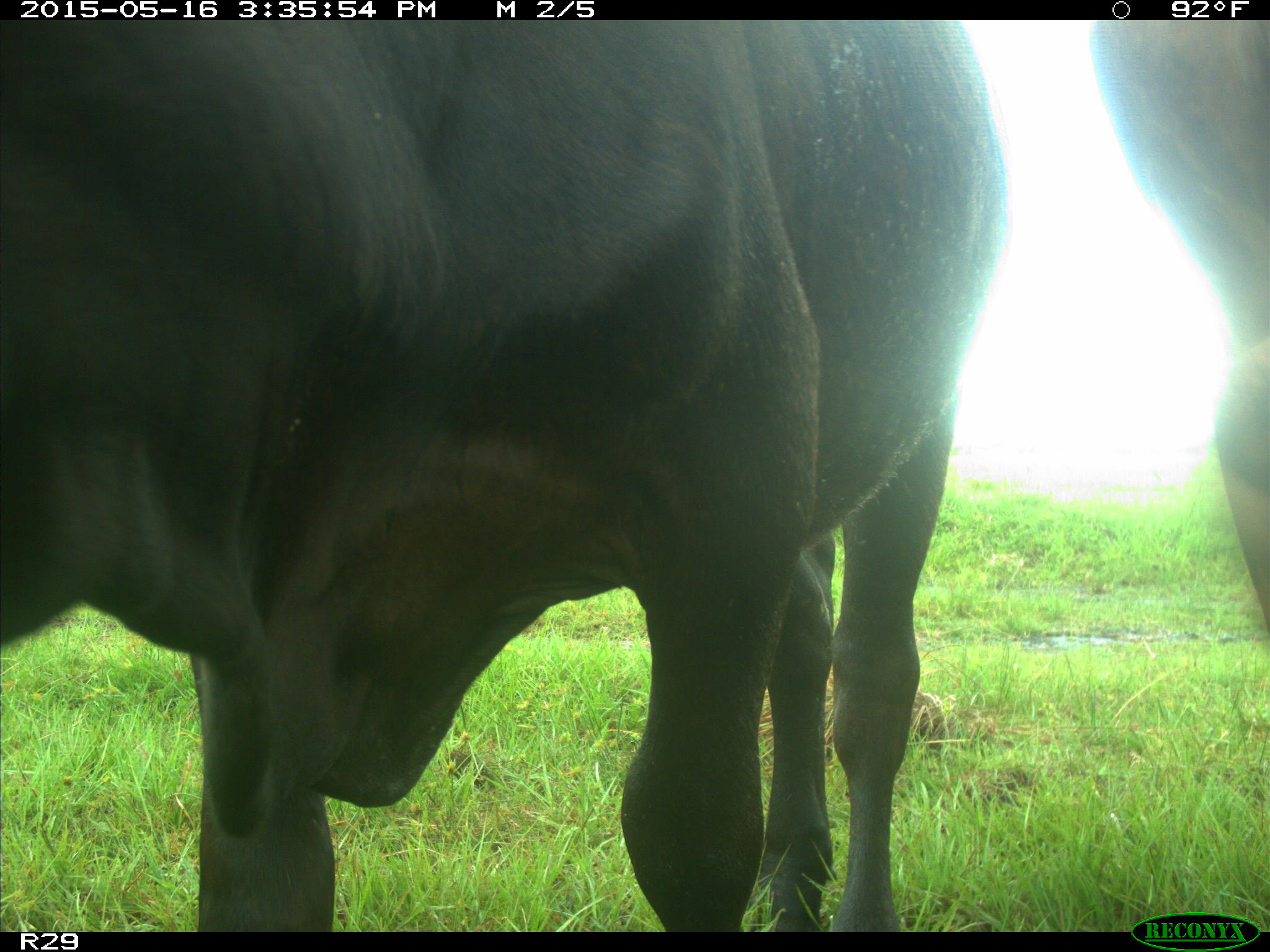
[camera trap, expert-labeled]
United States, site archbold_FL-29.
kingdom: Animalia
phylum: Chordata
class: Mammalia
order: Artiodactyla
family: Bovidae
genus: Bos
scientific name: Bos taurus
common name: domestic cow